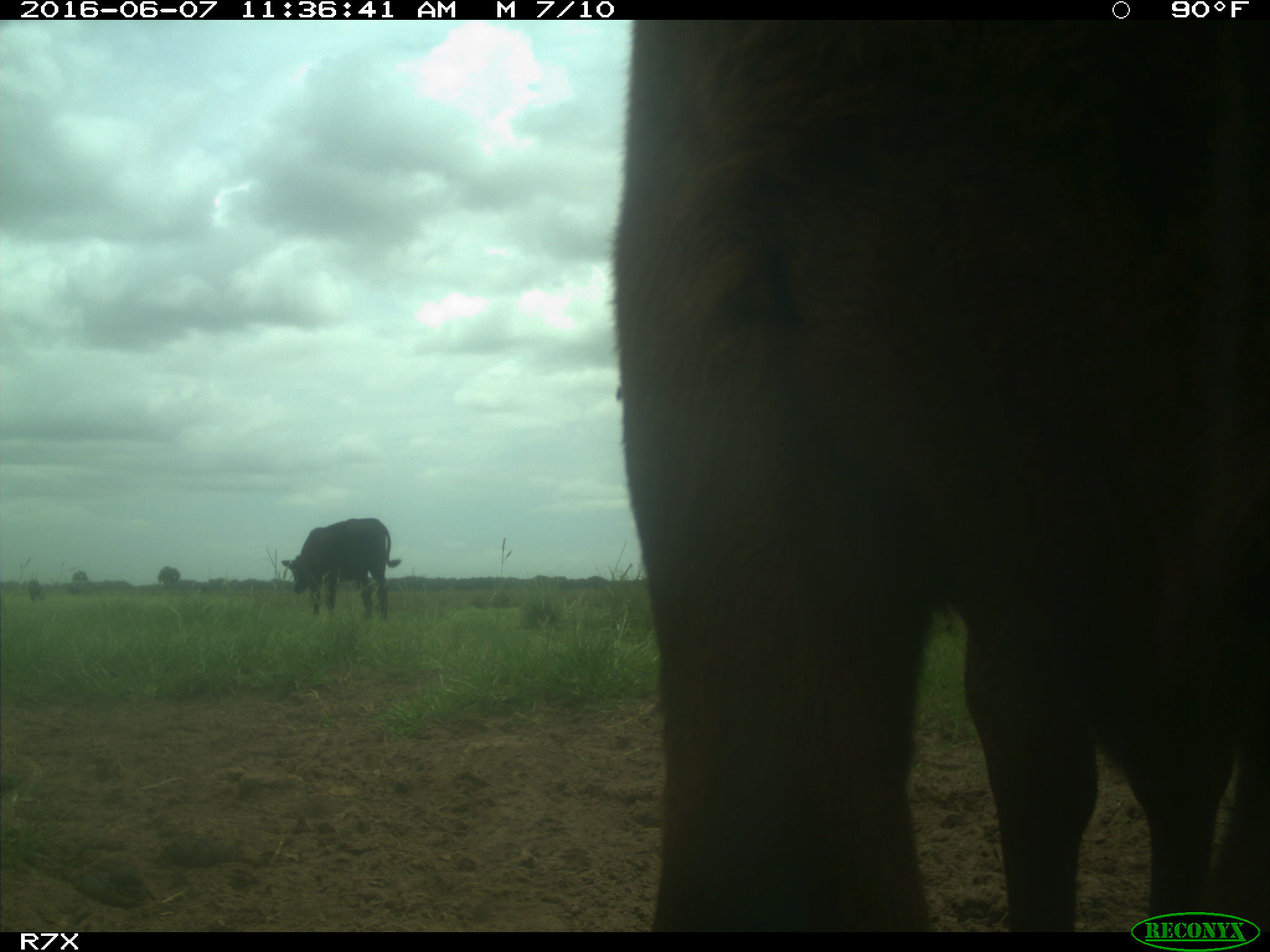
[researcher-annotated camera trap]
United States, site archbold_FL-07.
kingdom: Animalia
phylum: Chordata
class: Mammalia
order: Artiodactyla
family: Bovidae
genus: Bos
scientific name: Bos taurus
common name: domestic cow